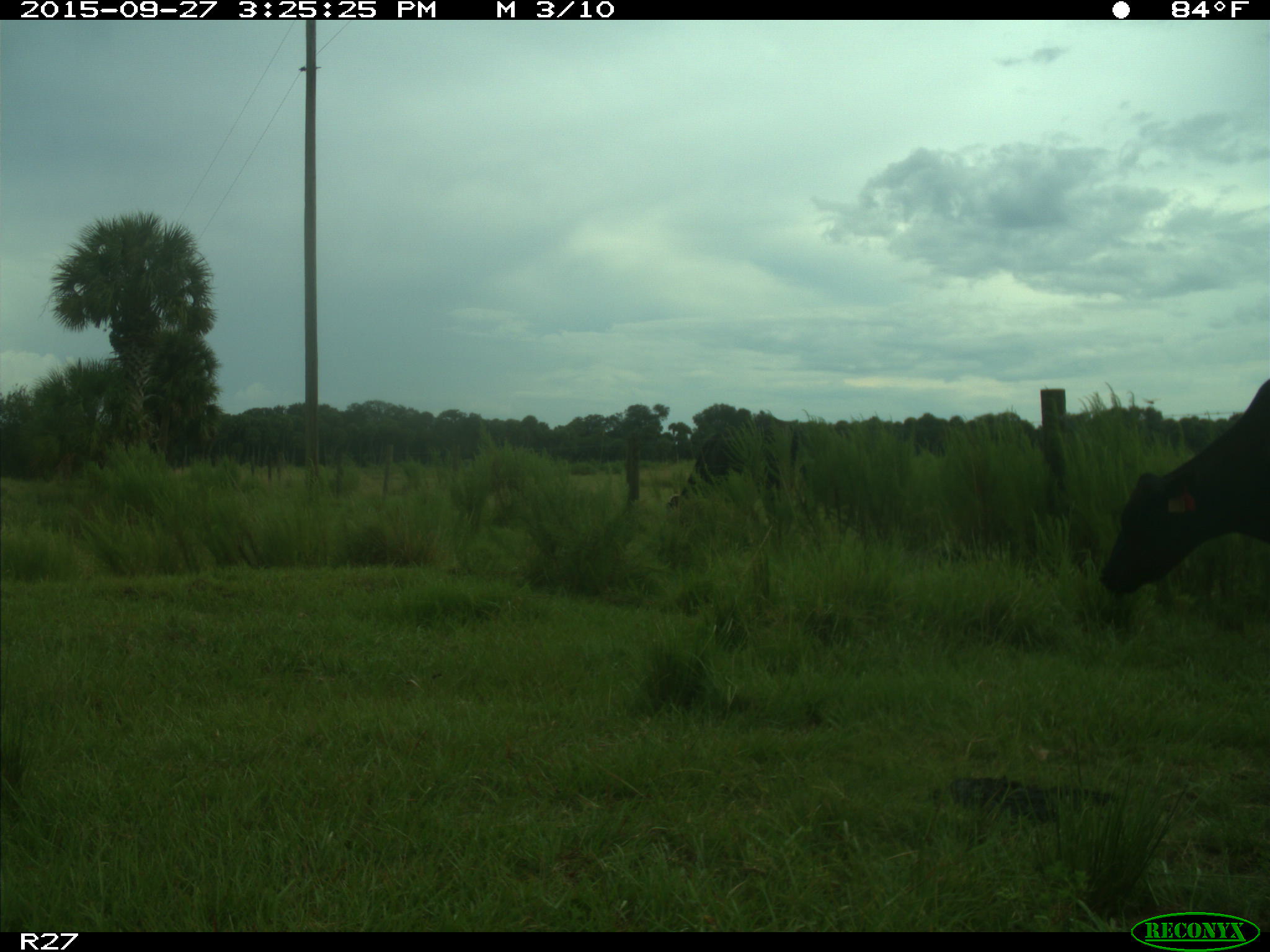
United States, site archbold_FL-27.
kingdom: Animalia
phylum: Chordata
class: Mammalia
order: Artiodactyla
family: Bovidae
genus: Bos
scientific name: Bos taurus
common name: domestic cow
Bos taurus (domestic cow).